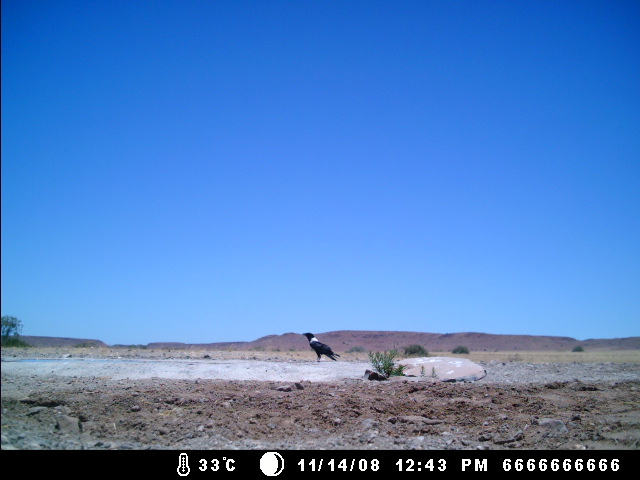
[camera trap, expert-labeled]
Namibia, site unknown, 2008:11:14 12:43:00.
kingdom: Animalia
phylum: Chordata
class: Aves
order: Passeriformes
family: Corvidae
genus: Corvus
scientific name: Corvus albus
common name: pied crow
Corvus albus (pied crow).